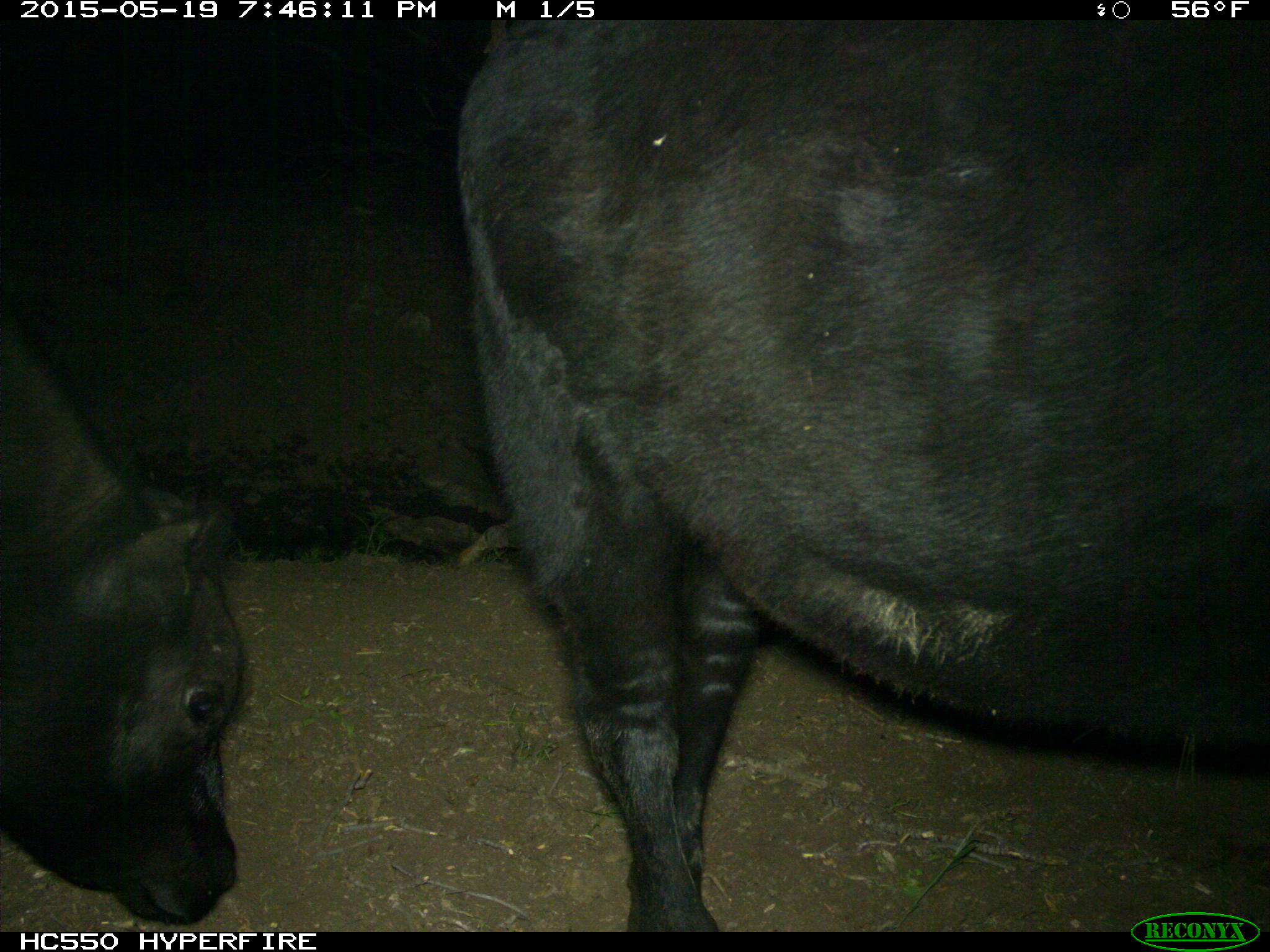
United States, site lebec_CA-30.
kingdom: Animalia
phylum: Chordata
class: Mammalia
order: Artiodactyla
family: Bovidae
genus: Bos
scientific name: Bos taurus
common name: domestic cow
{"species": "Bos taurus (domestic cow)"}